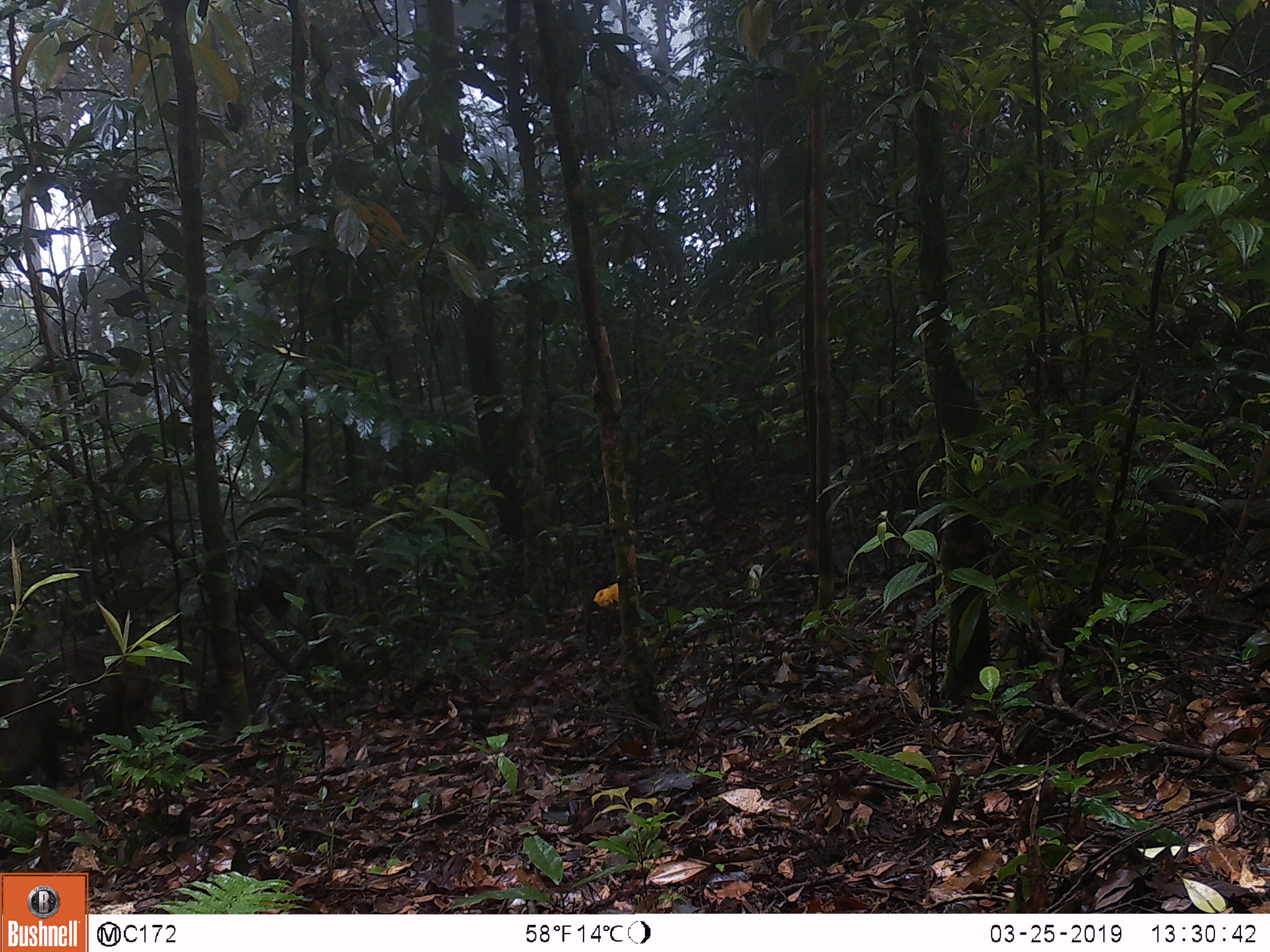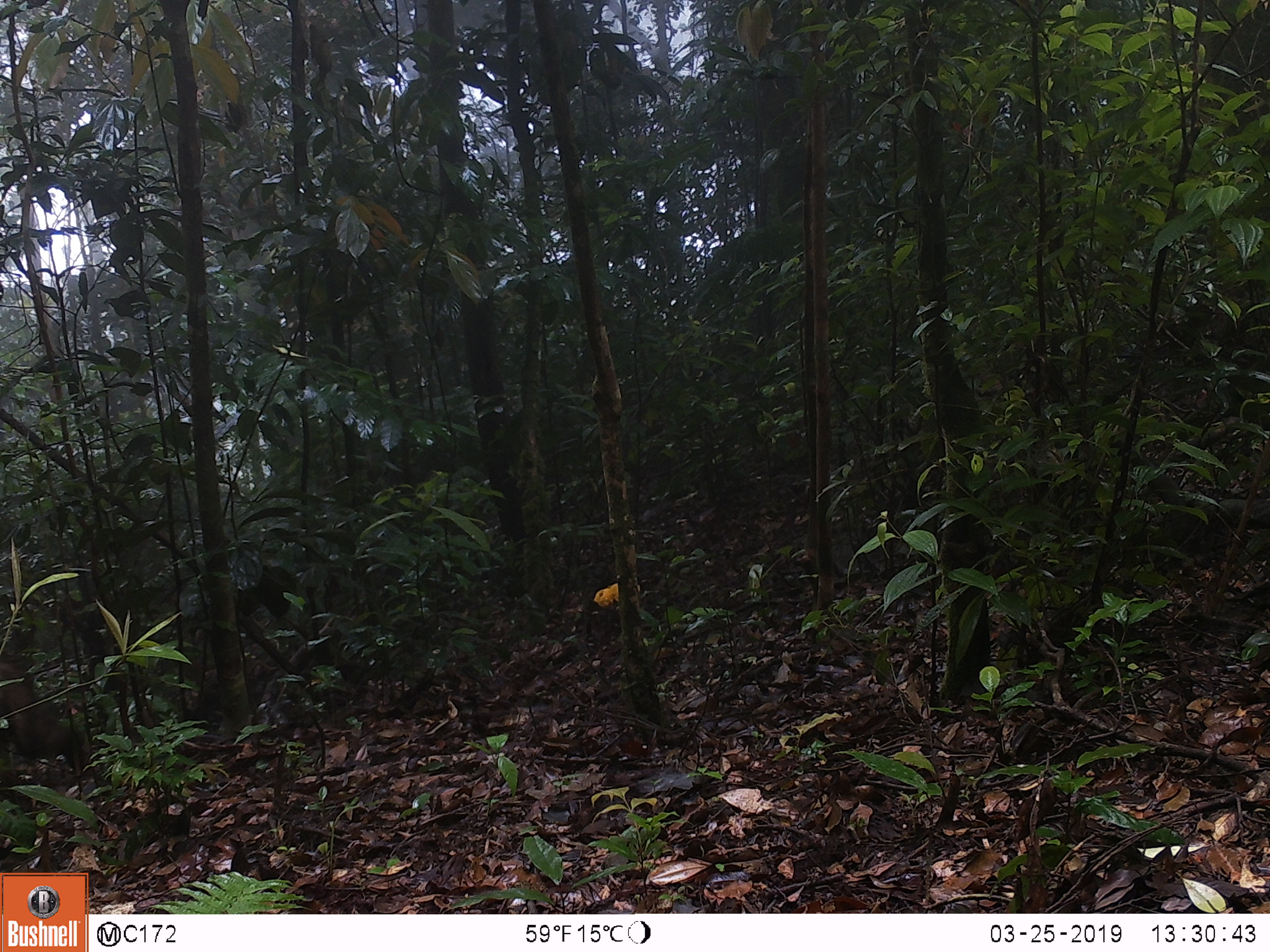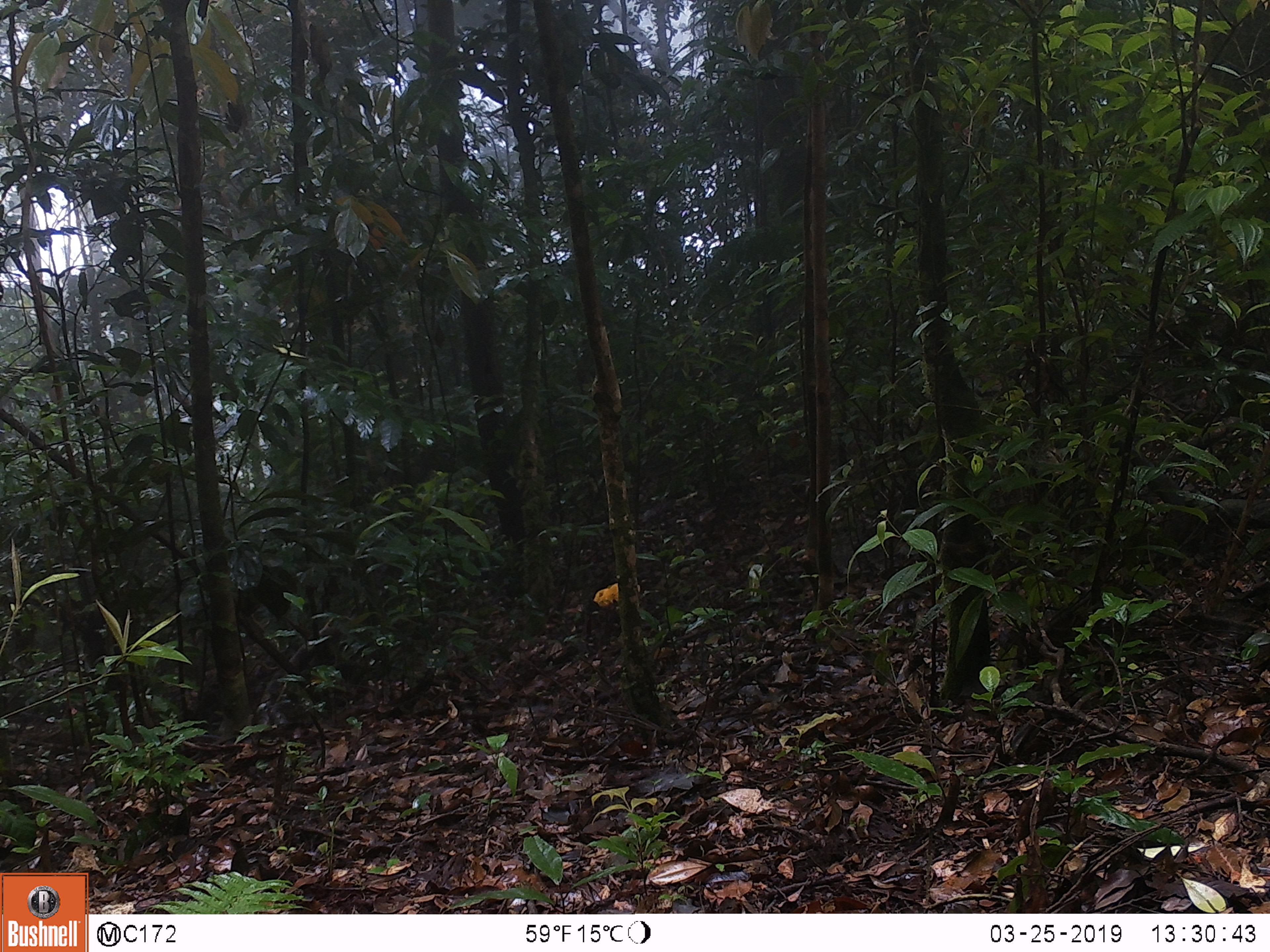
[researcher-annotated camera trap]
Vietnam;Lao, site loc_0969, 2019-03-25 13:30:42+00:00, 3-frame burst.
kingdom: Animalia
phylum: Chordata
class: Mammalia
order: Primates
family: Cercopithecidae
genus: Macaca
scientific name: Macaca arctoides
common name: stump-tailed macaque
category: stump tailed macaque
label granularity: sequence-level